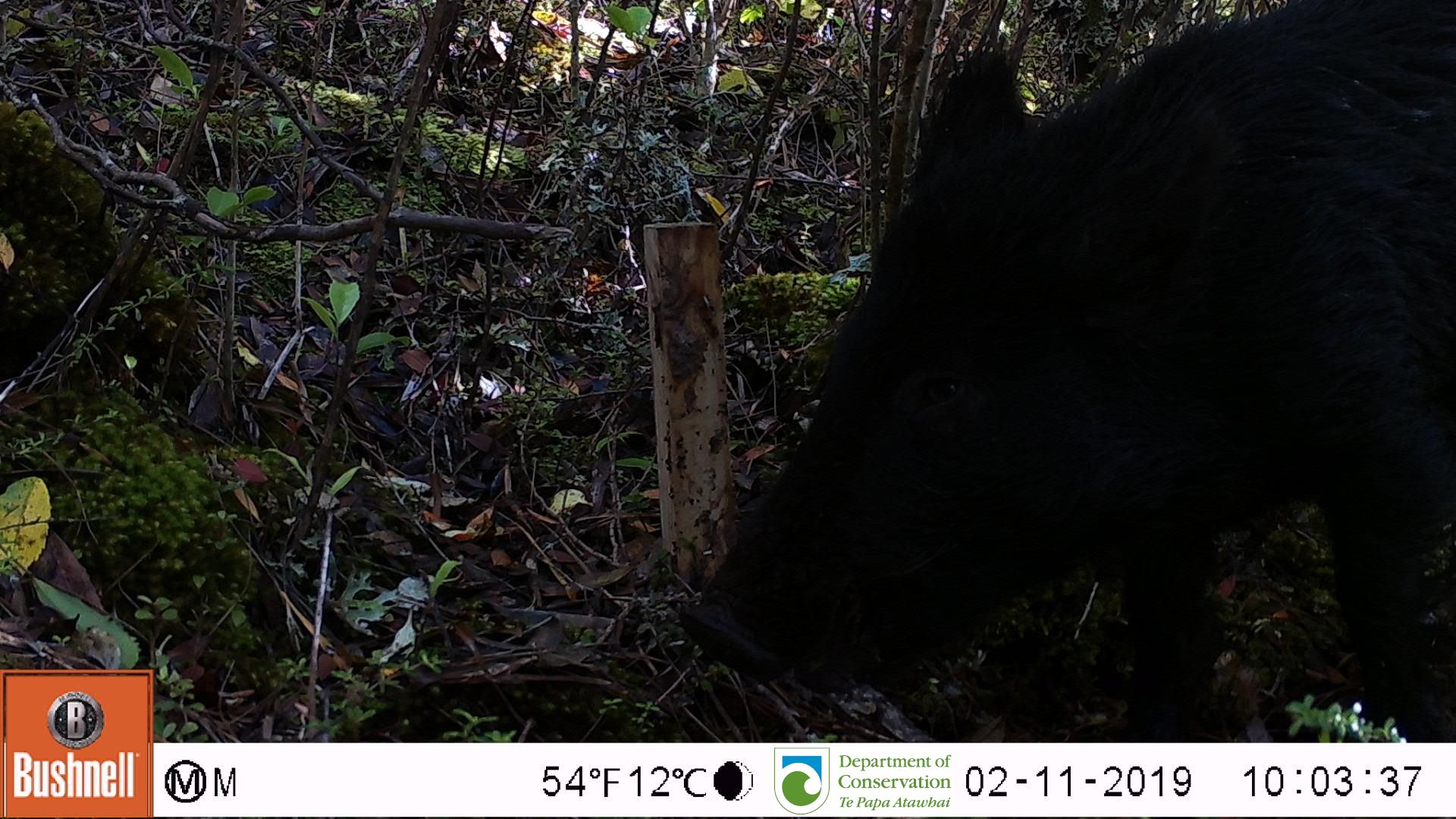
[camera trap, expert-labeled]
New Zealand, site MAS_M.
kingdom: Animalia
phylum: Chordata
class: Mammalia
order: Artiodactyla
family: Suidae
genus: Sus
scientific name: Sus scrofa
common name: pig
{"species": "pig (Sus scrofa)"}